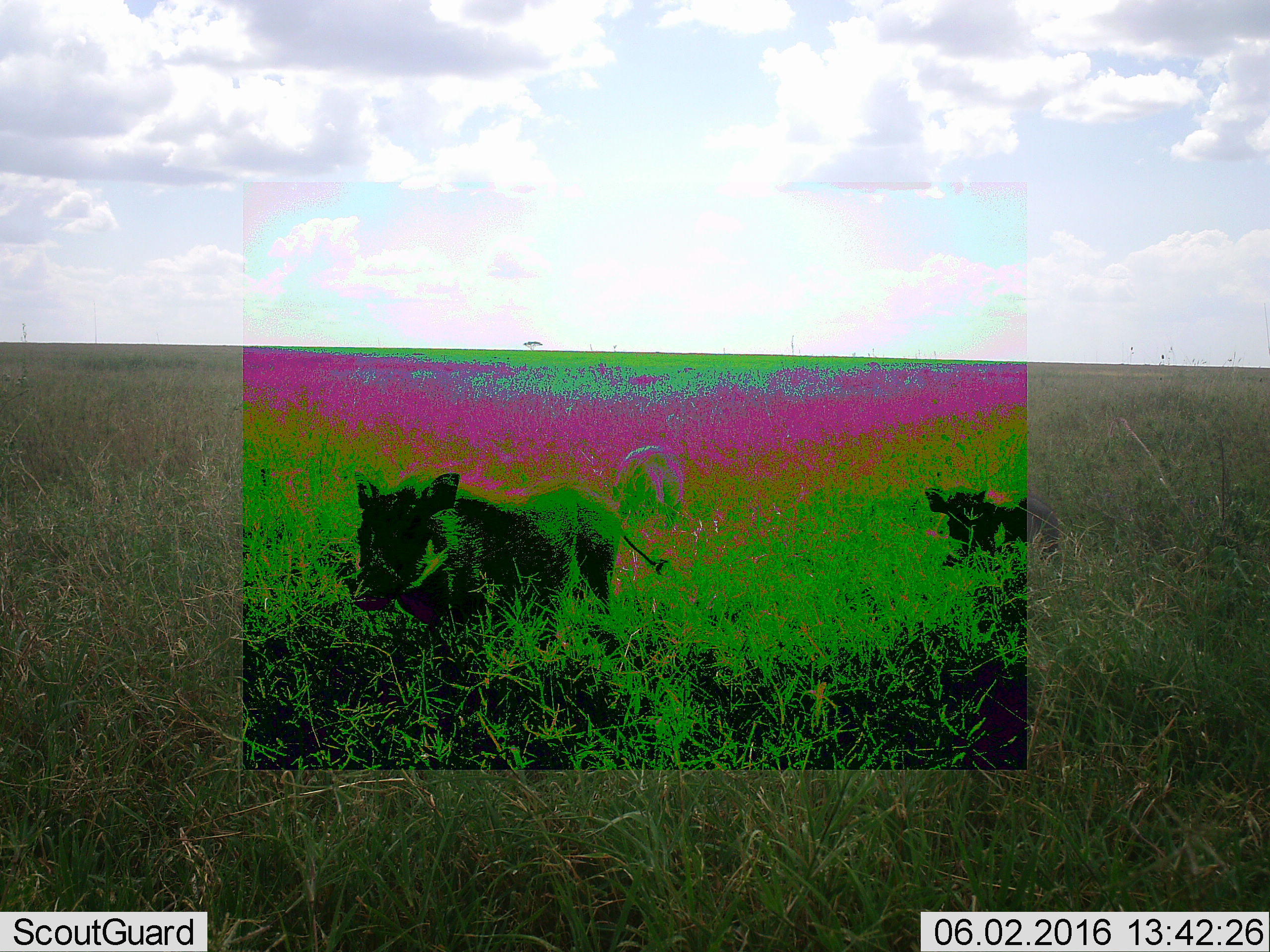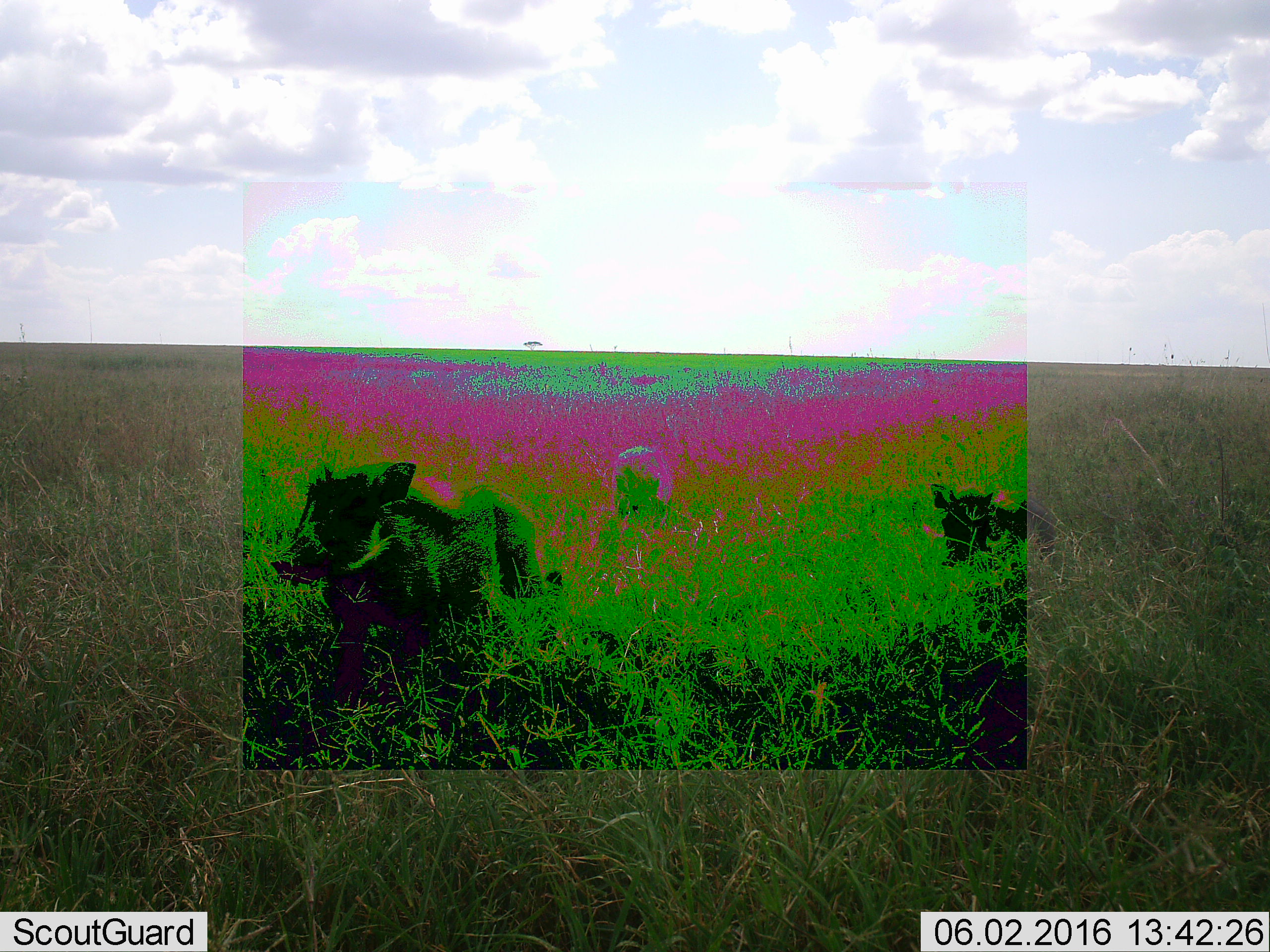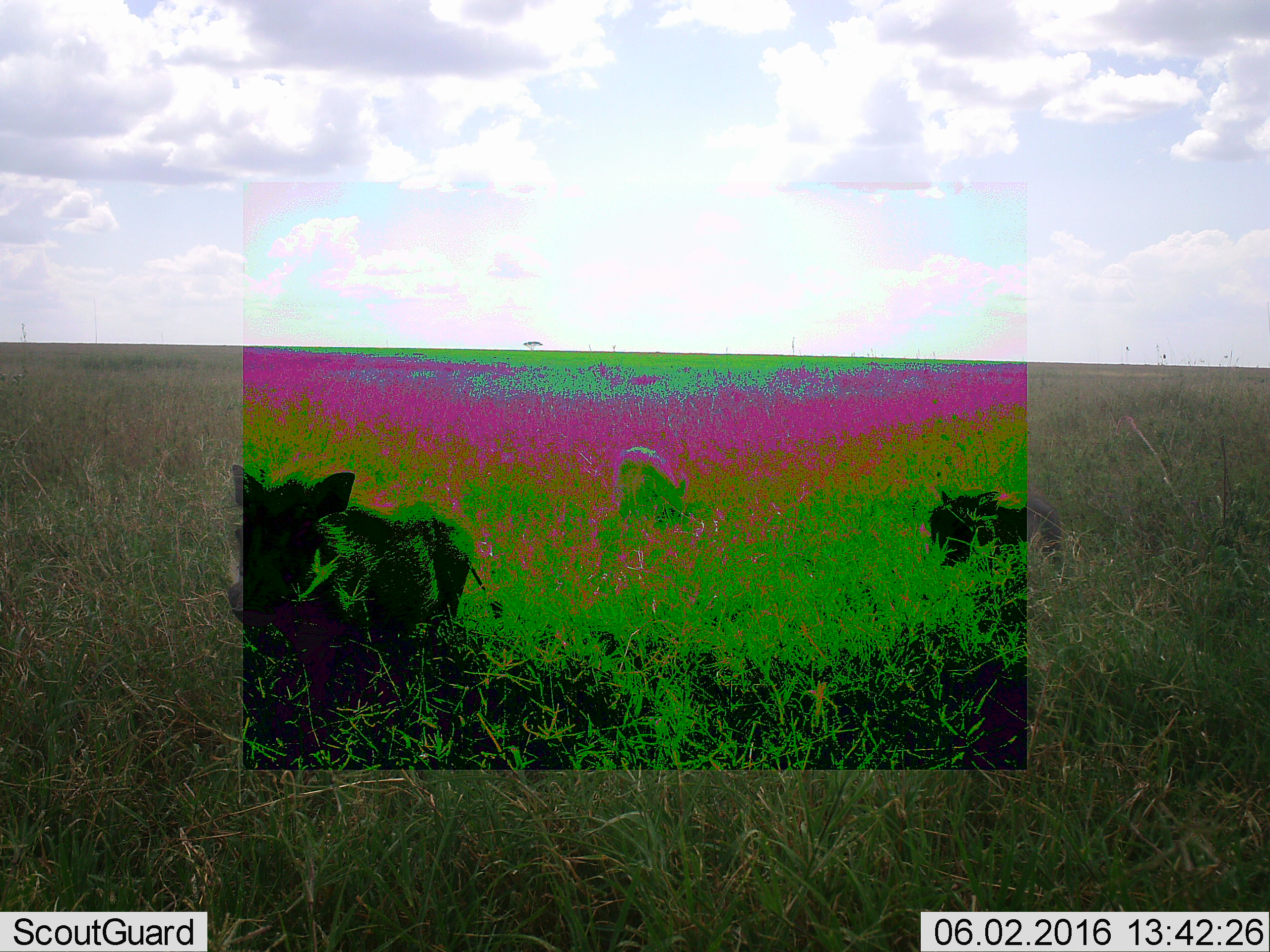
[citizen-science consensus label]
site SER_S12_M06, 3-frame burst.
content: unidentified animal